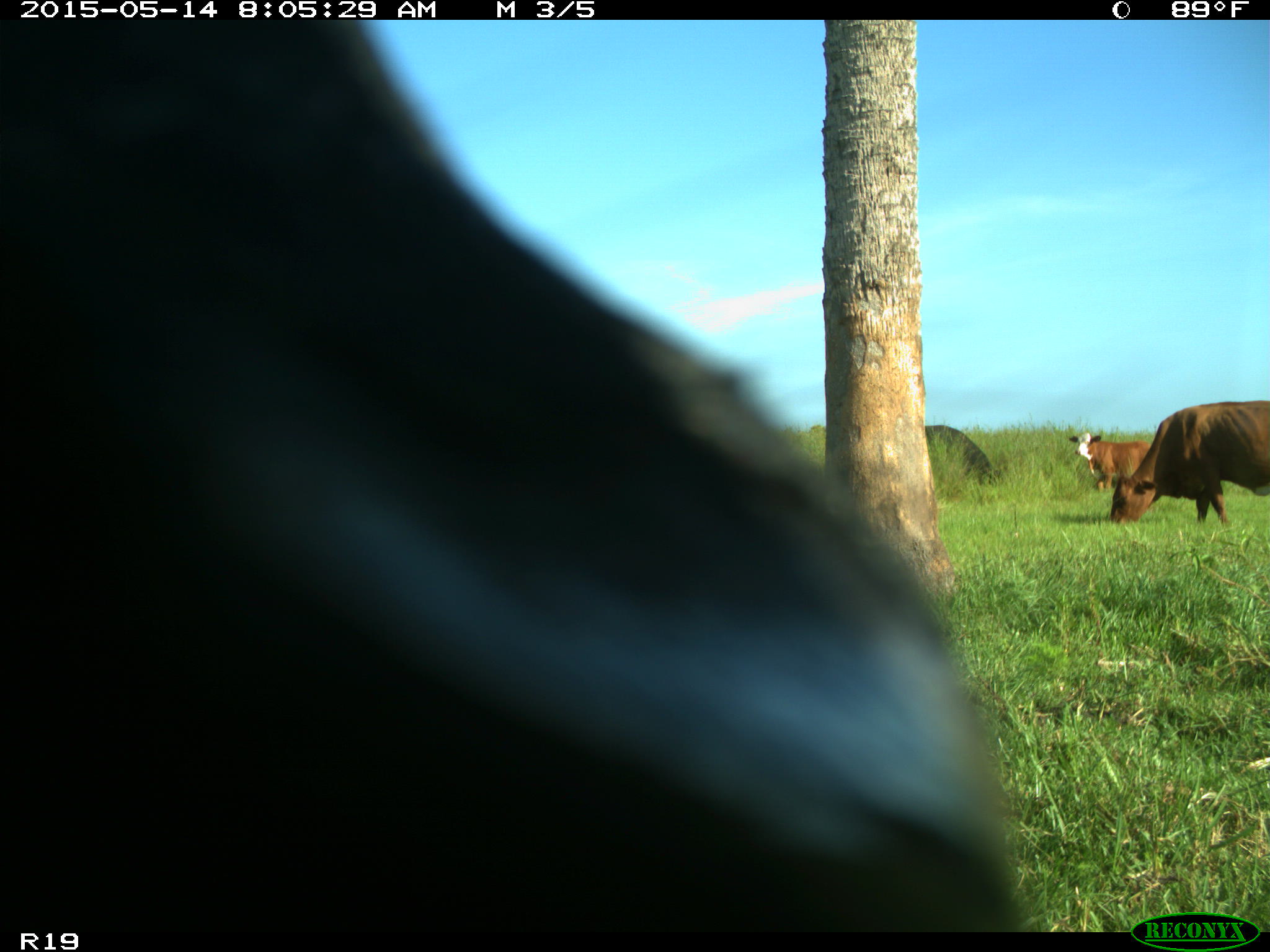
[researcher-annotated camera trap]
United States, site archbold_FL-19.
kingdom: Animalia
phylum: Chordata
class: Mammalia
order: Artiodactyla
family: Bovidae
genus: Bos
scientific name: Bos taurus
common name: domestic cow